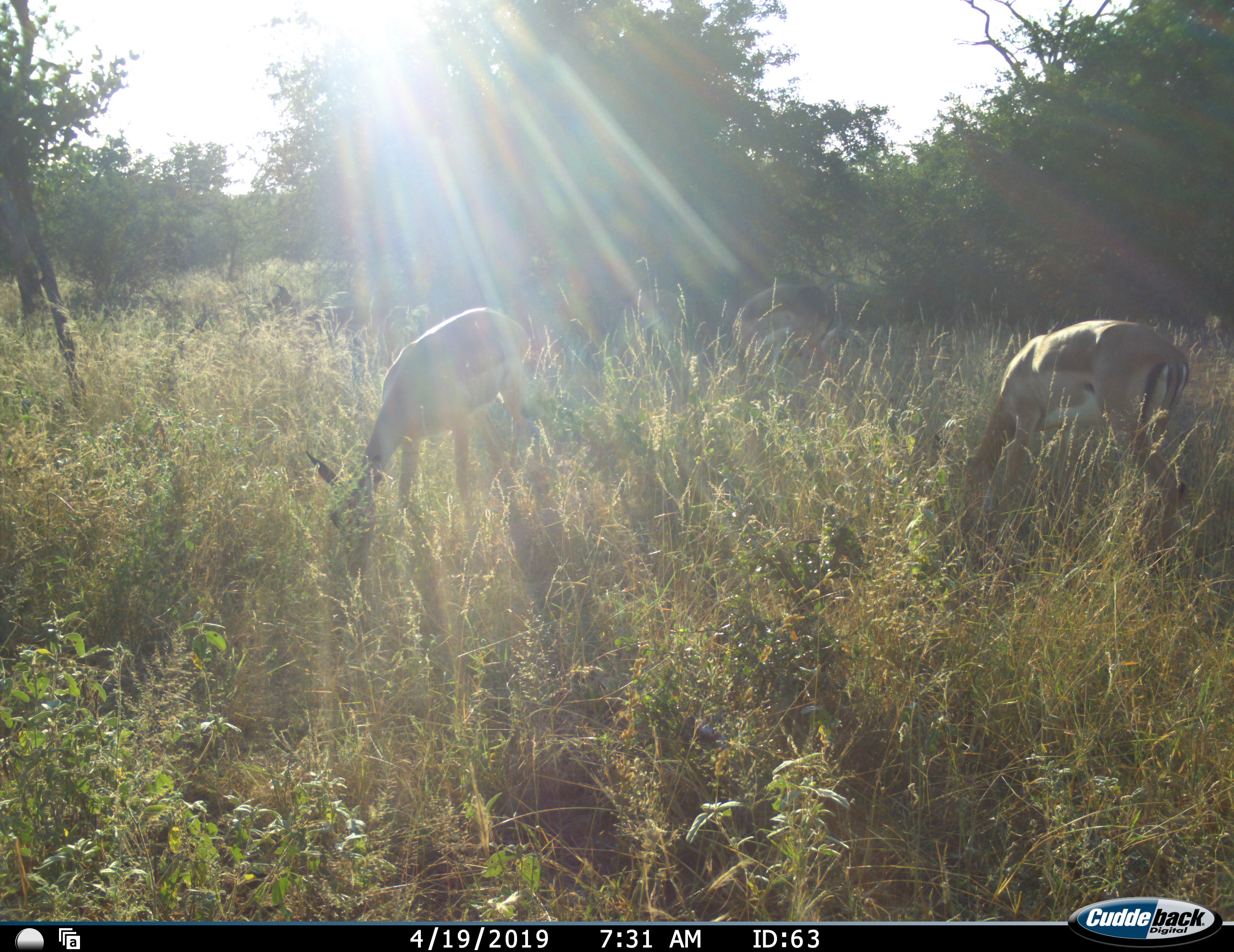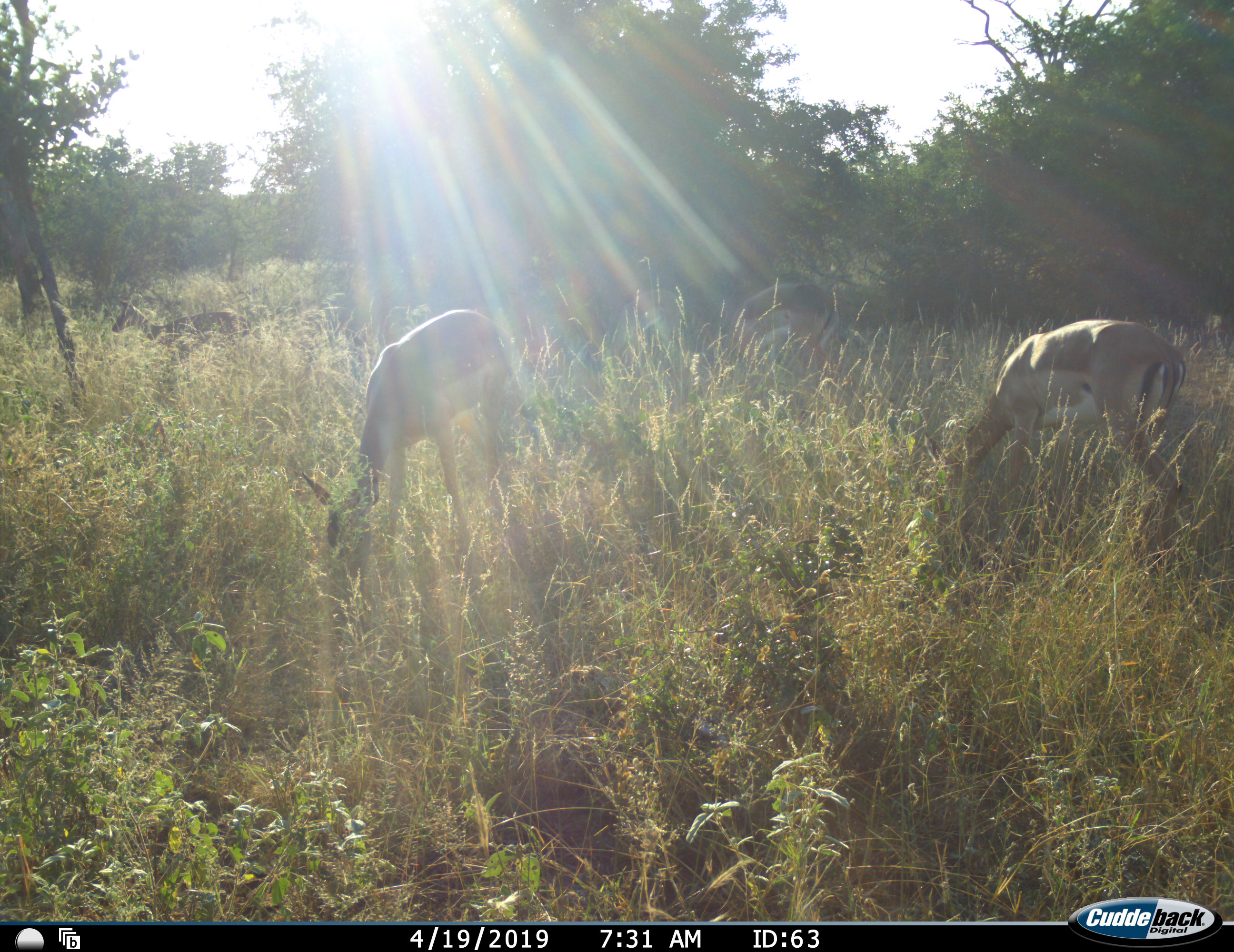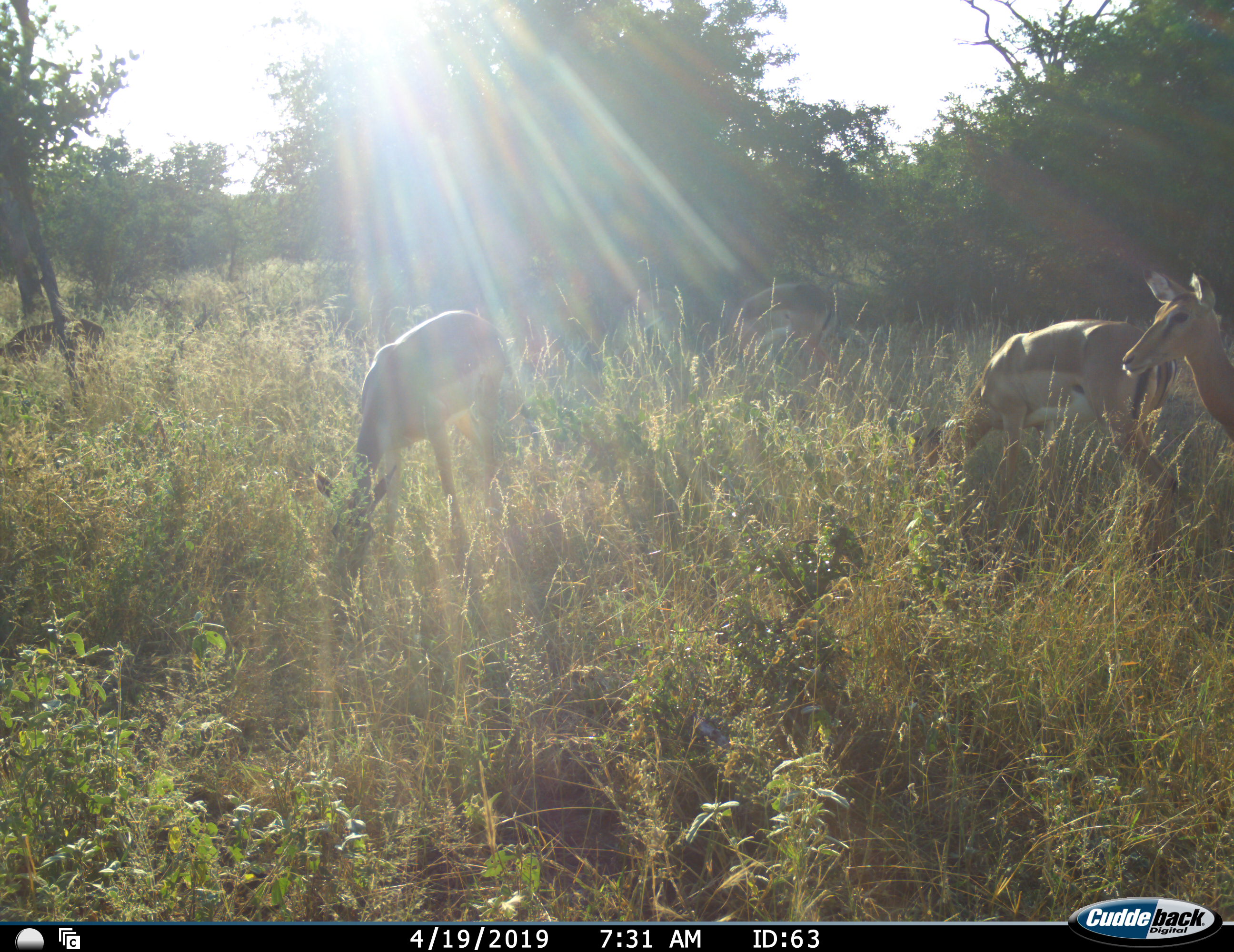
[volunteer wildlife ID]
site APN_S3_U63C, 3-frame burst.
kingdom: Animalia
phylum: Chordata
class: Mammalia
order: Artiodactyla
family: Bovidae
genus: Aepyceros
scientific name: Aepyceros melampus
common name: impala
Impala (Aepyceros melampus), count 4. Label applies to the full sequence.